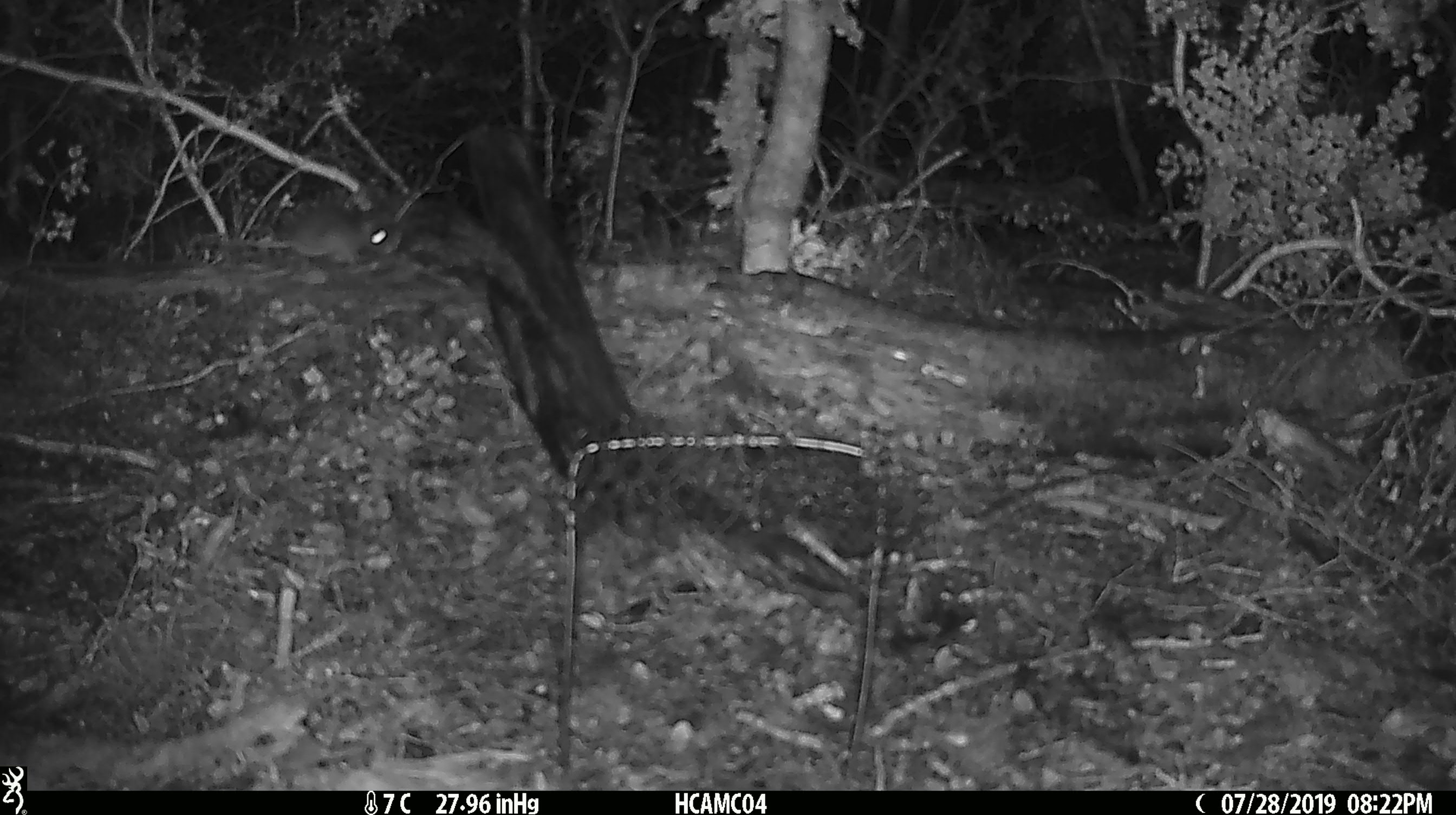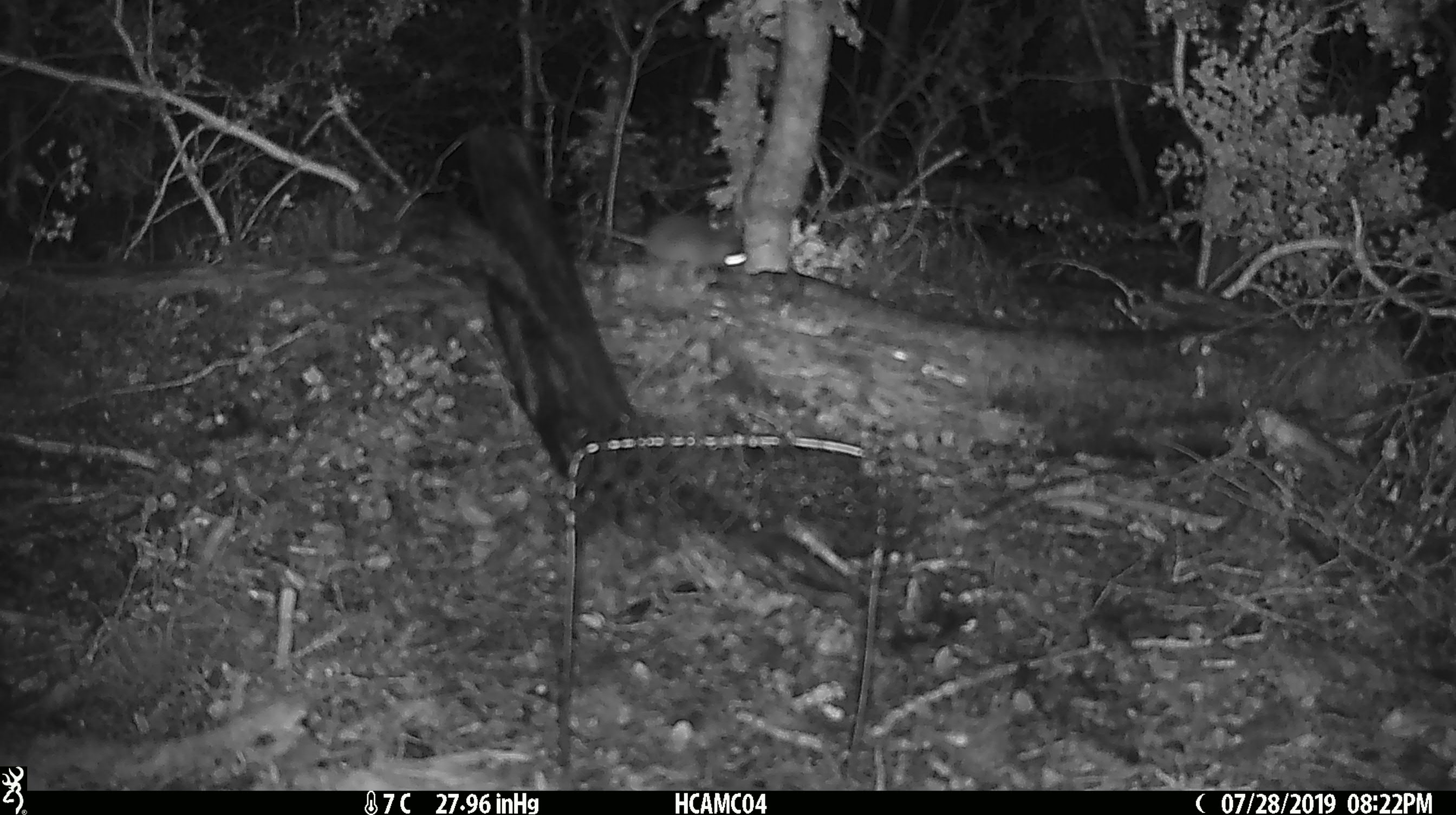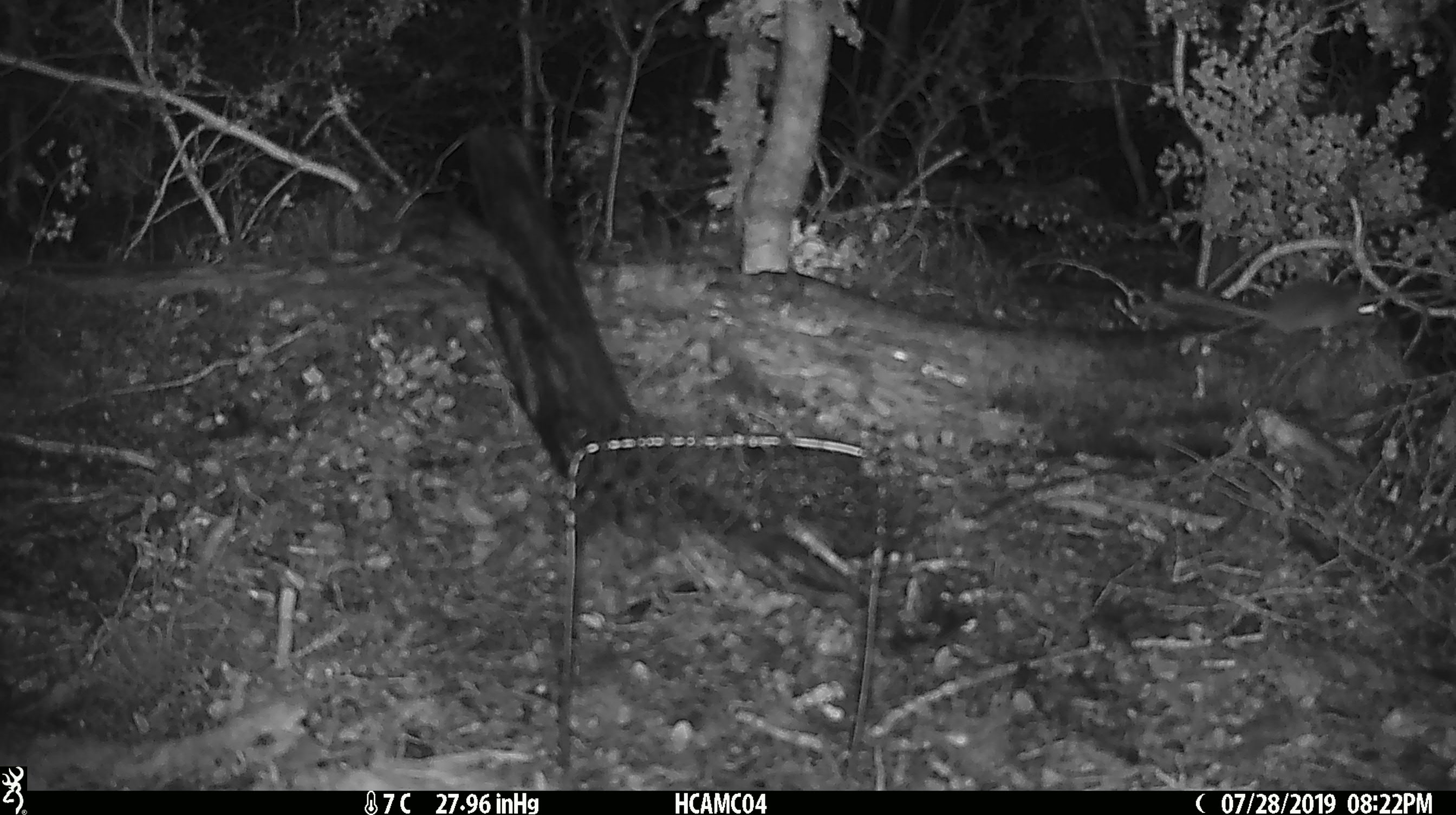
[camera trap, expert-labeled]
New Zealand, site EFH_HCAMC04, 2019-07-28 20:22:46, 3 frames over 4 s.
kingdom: Animalia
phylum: Chordata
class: Mammalia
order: Rodentia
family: Muridae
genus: Mus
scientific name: Mus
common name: mouse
Mouse (Mus).